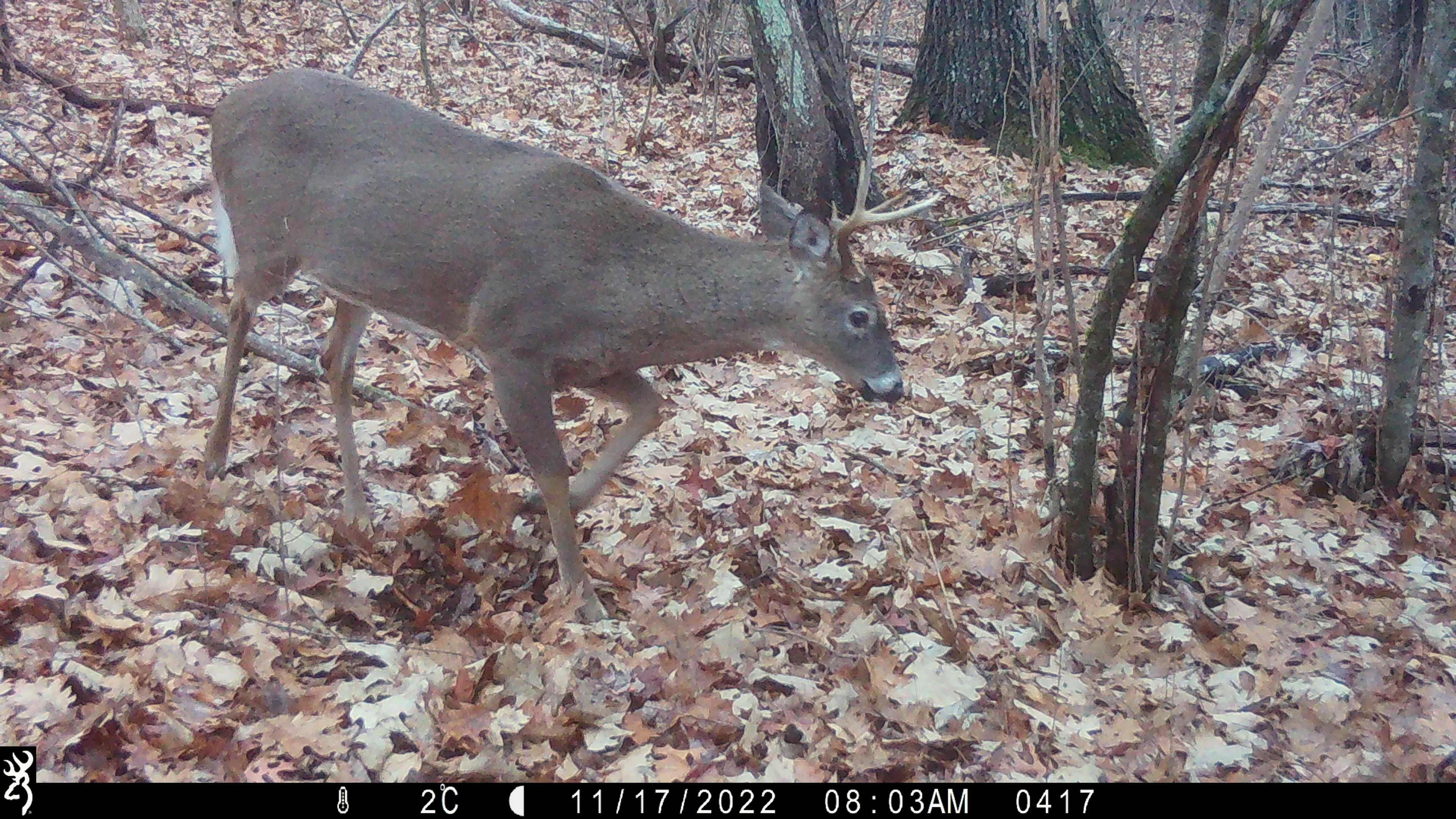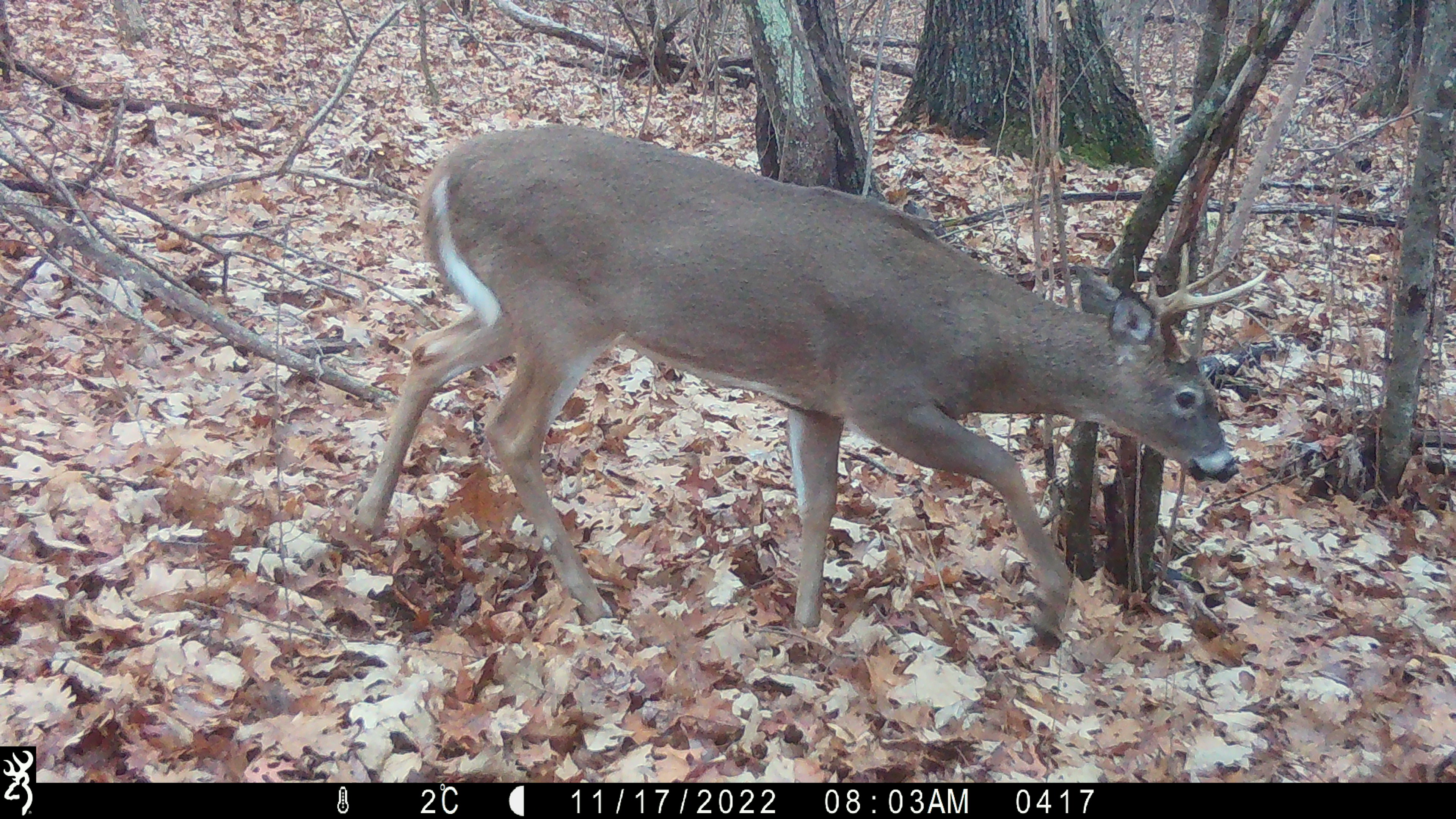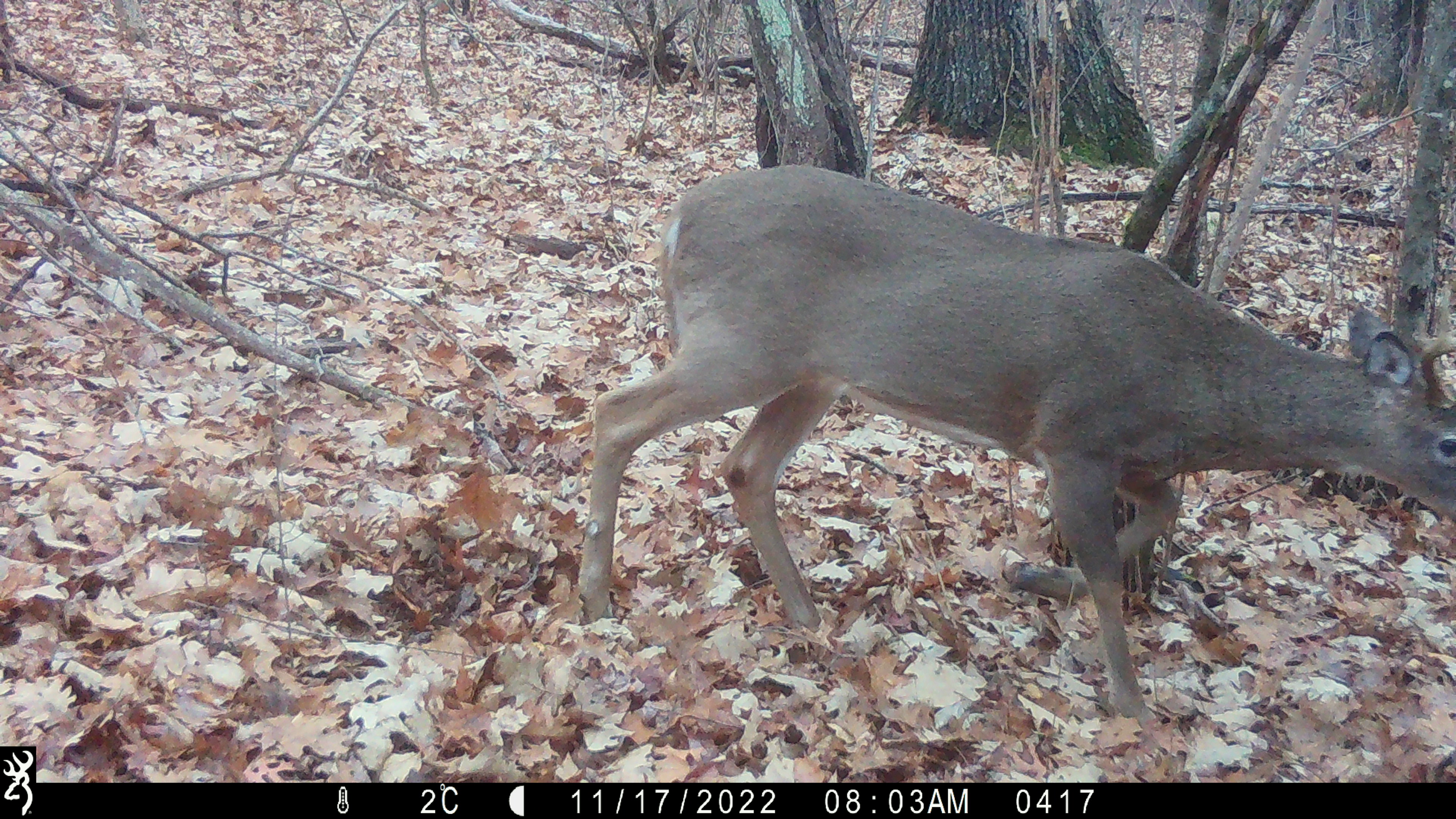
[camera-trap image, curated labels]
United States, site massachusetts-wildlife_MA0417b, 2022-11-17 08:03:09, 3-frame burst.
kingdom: Animalia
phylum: Chordata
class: Mammalia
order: Artiodactyla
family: Cervidae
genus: Odocoileus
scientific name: Odocoileus virginianus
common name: white-tailed deer